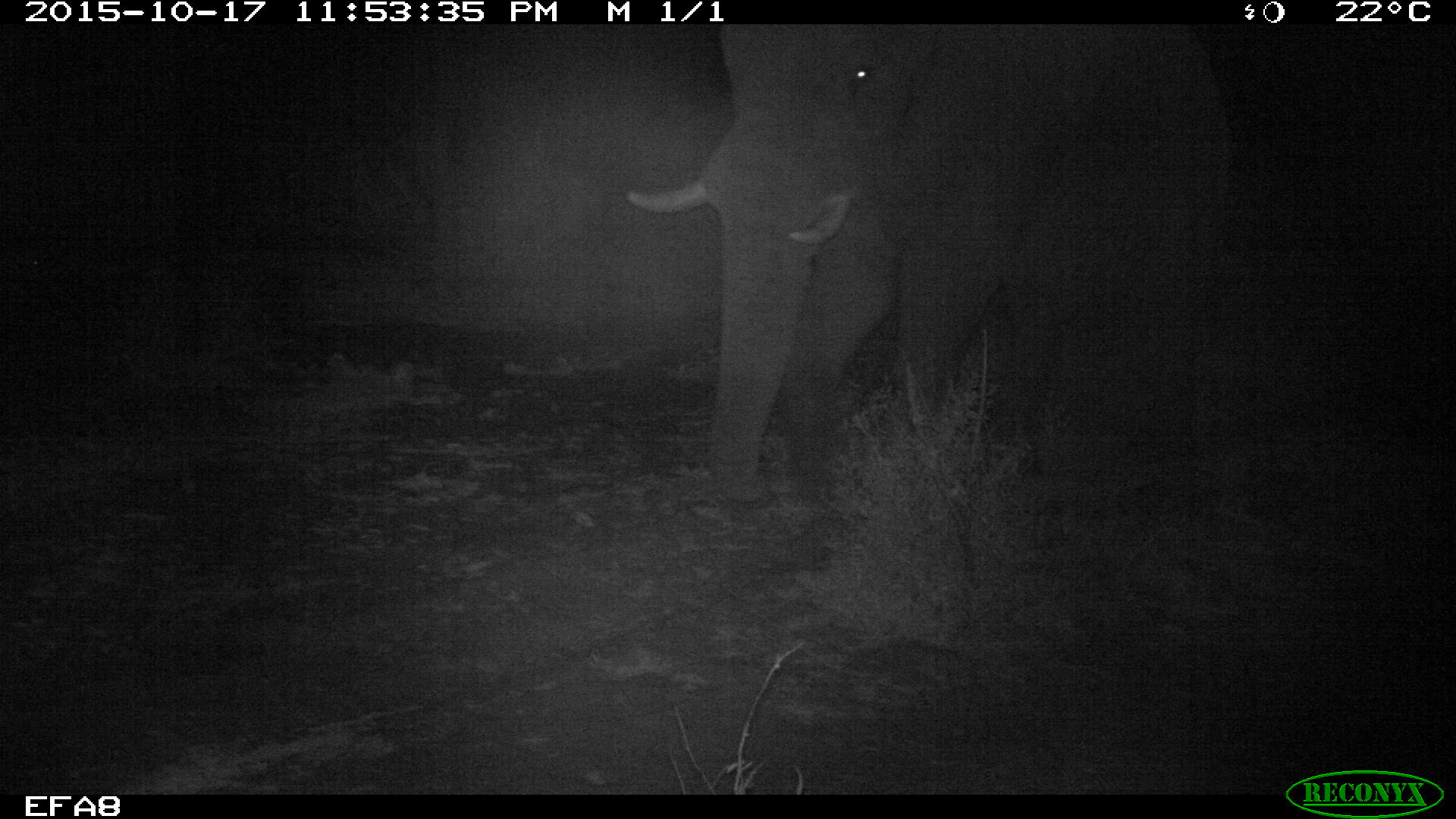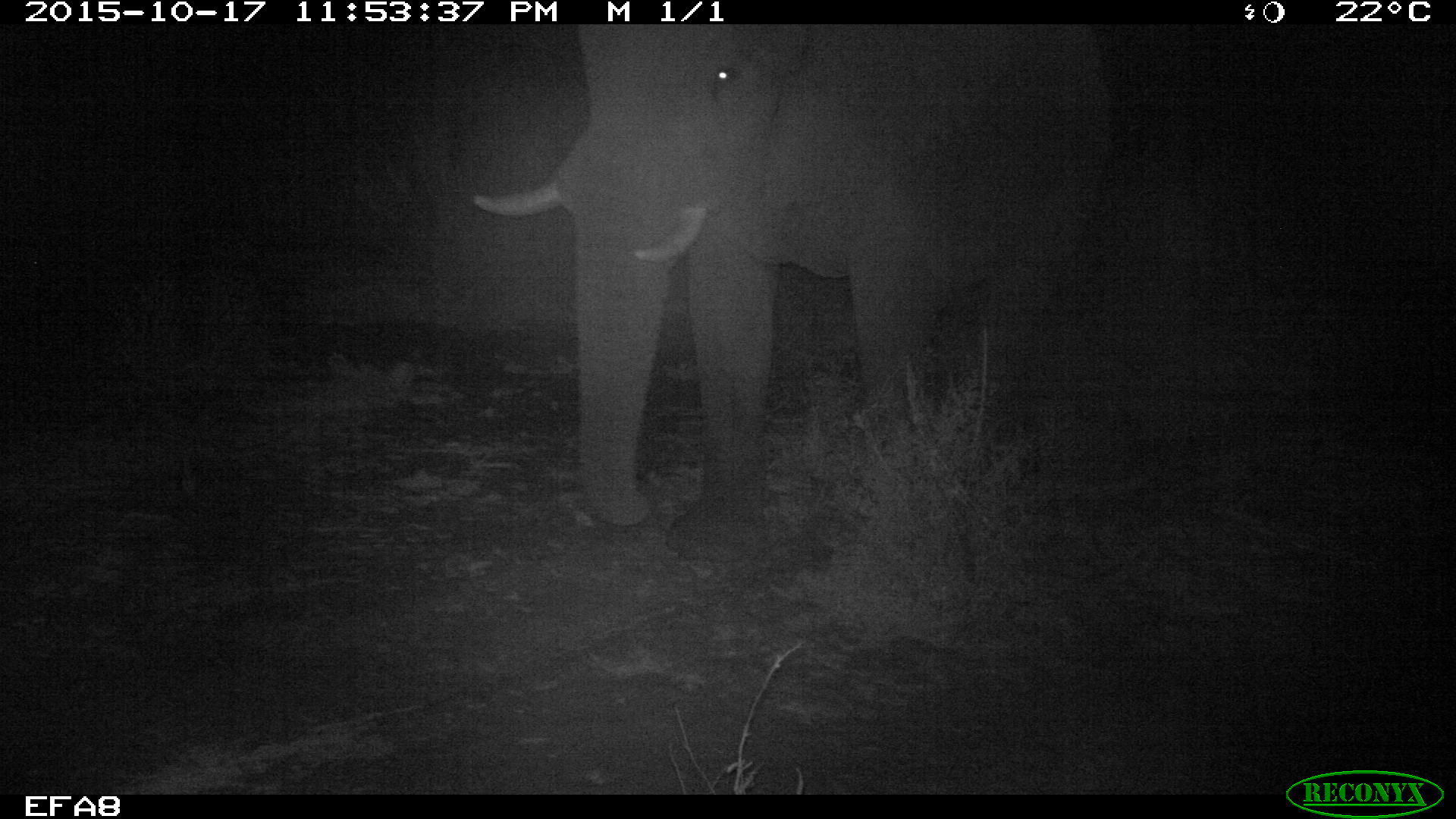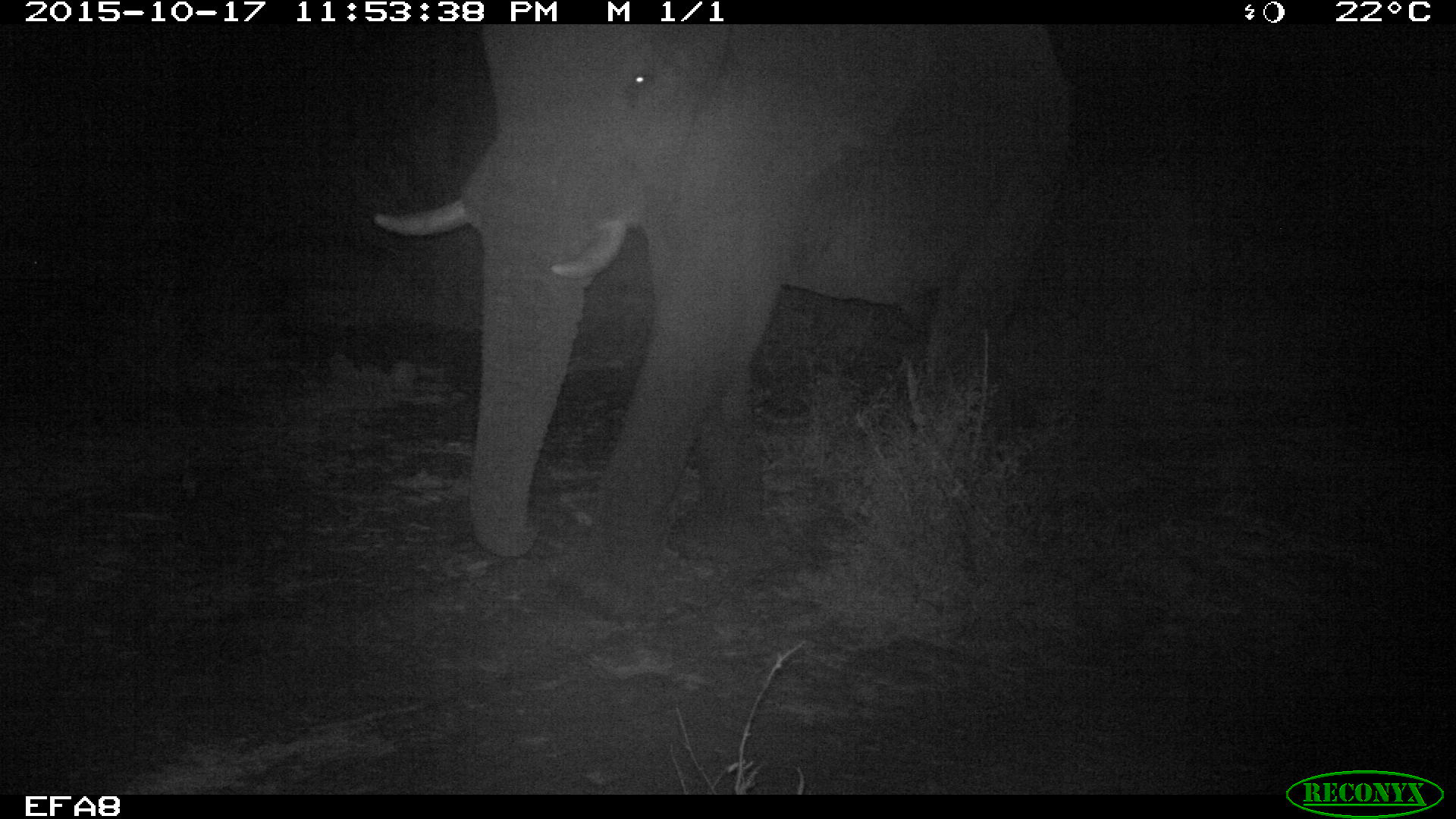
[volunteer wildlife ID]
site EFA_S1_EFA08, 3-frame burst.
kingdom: Animalia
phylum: Chordata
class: Mammalia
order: Proboscidea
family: Elephantidae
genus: Loxodonta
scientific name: Loxodonta africana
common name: african bush elephant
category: elephant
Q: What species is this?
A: Elephant (african bush elephant) (Loxodonta africana).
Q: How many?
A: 1.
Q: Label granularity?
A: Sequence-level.